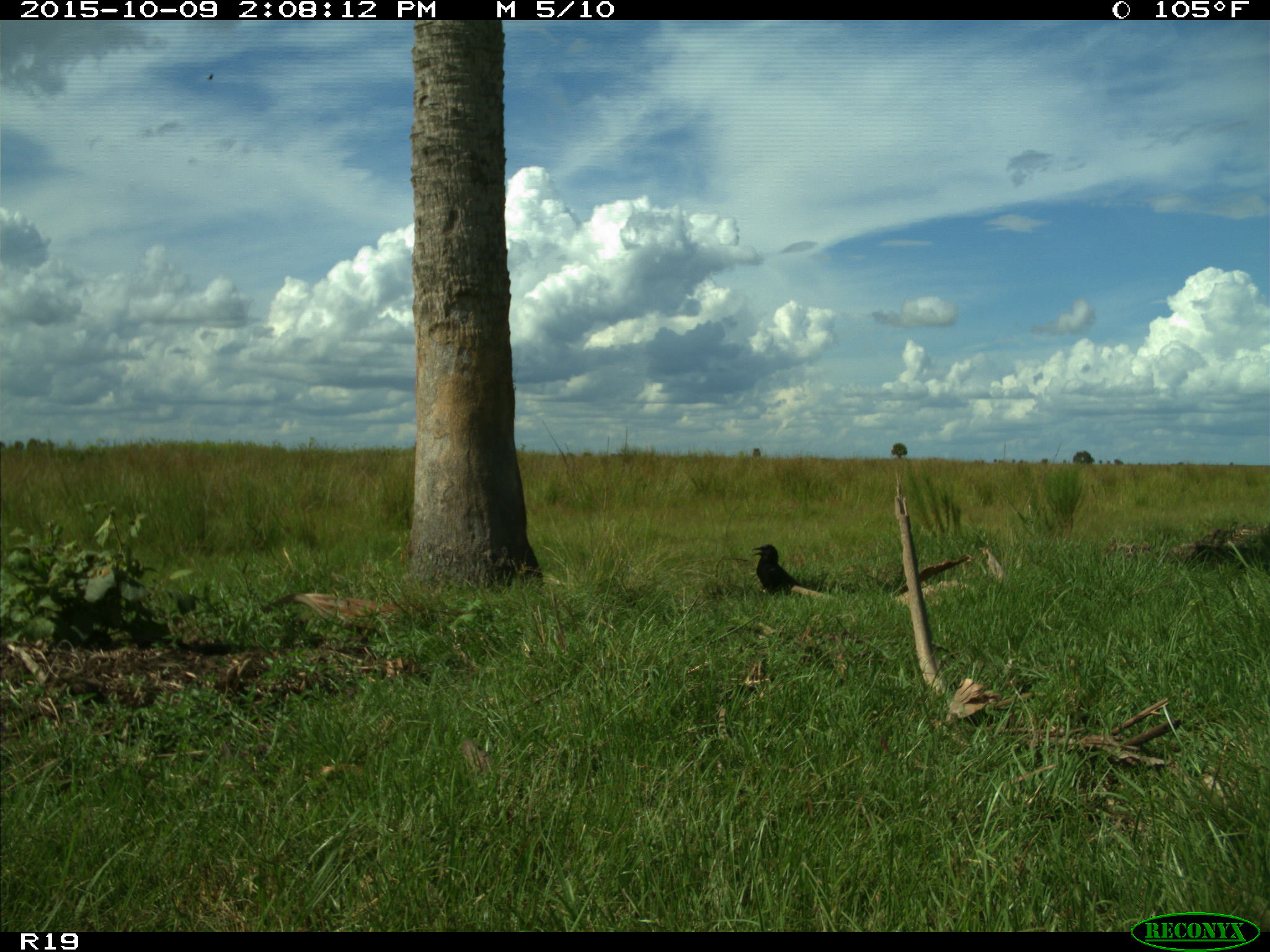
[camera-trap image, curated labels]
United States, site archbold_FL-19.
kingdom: Animalia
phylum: Chordata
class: Aves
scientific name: Aves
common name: birds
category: unidentified bird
Unidentified bird (birds) (Aves).